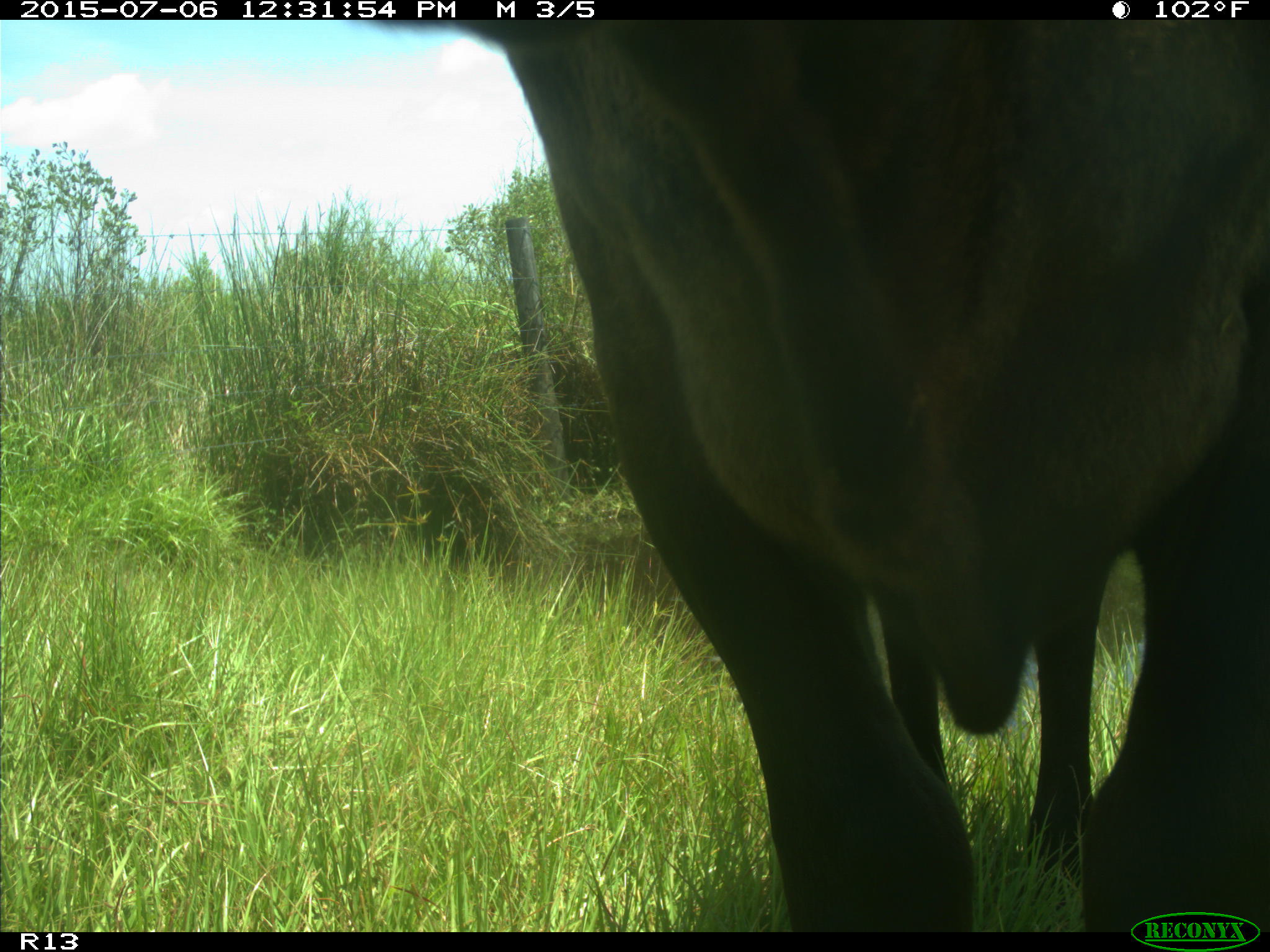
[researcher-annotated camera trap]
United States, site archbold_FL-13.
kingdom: Animalia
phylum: Chordata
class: Mammalia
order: Artiodactyla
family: Bovidae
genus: Bos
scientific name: Bos taurus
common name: domestic cow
Bos taurus (domestic cow).